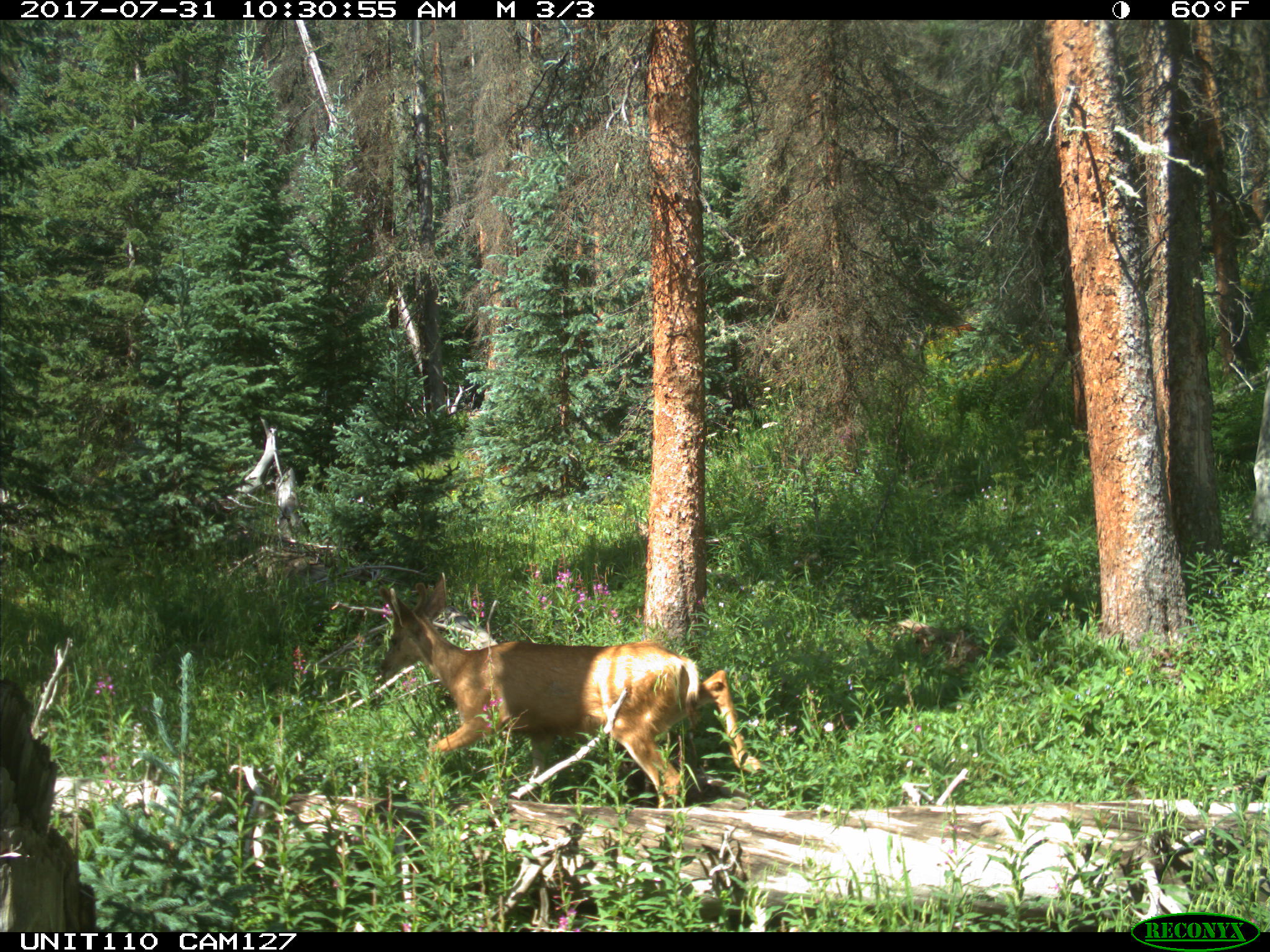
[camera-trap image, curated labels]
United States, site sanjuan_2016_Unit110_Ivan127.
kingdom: Animalia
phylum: Chordata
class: Mammalia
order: Artiodactyla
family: Cervidae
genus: Odocoileus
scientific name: Odocoileus hemionus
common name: mule deer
Odocoileus hemionus (mule deer).